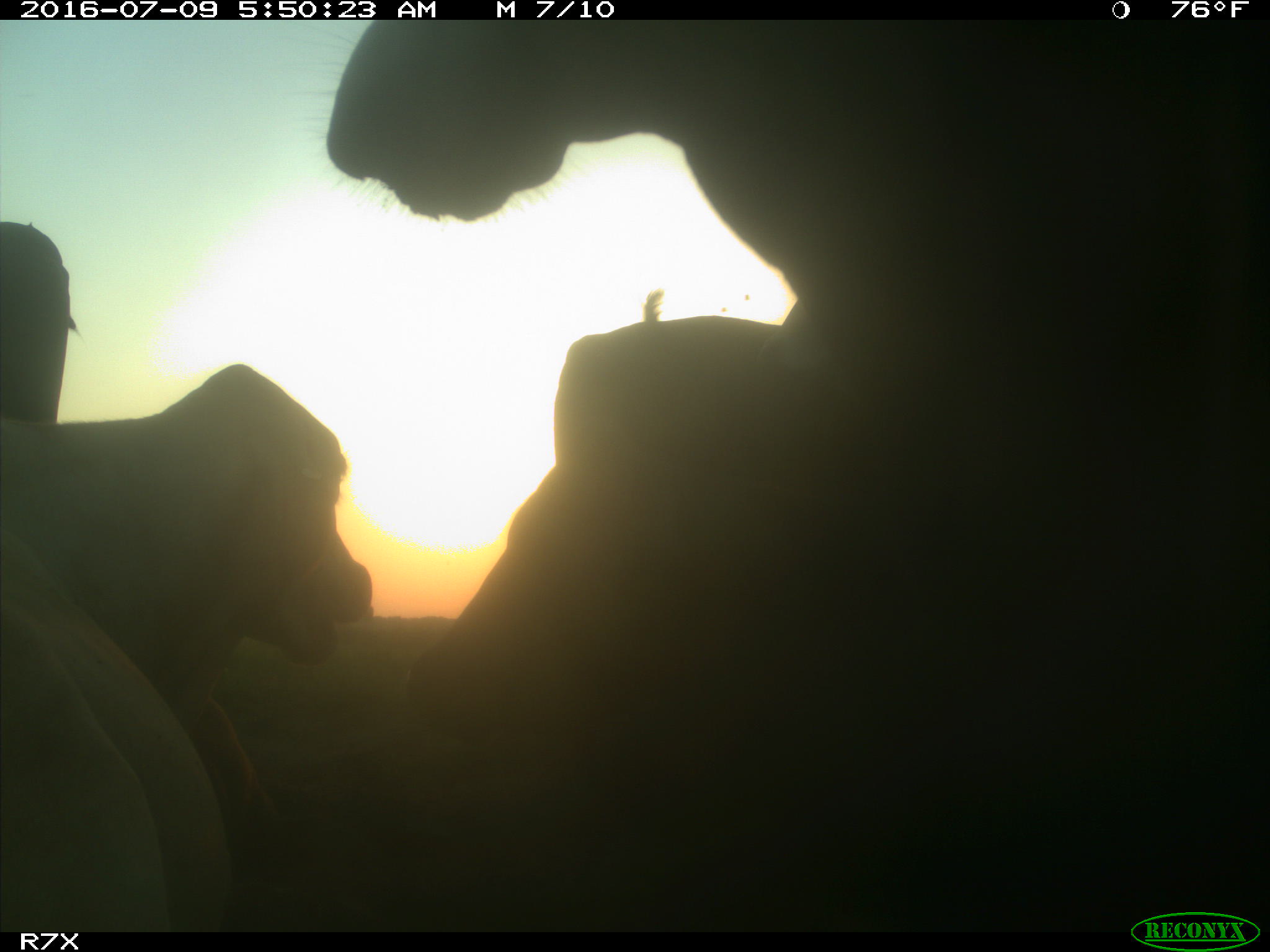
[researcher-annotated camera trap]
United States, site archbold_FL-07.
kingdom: Animalia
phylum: Chordata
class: Mammalia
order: Artiodactyla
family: Bovidae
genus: Bos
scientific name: Bos taurus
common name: domestic cow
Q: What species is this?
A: Bos taurus (domestic cow).